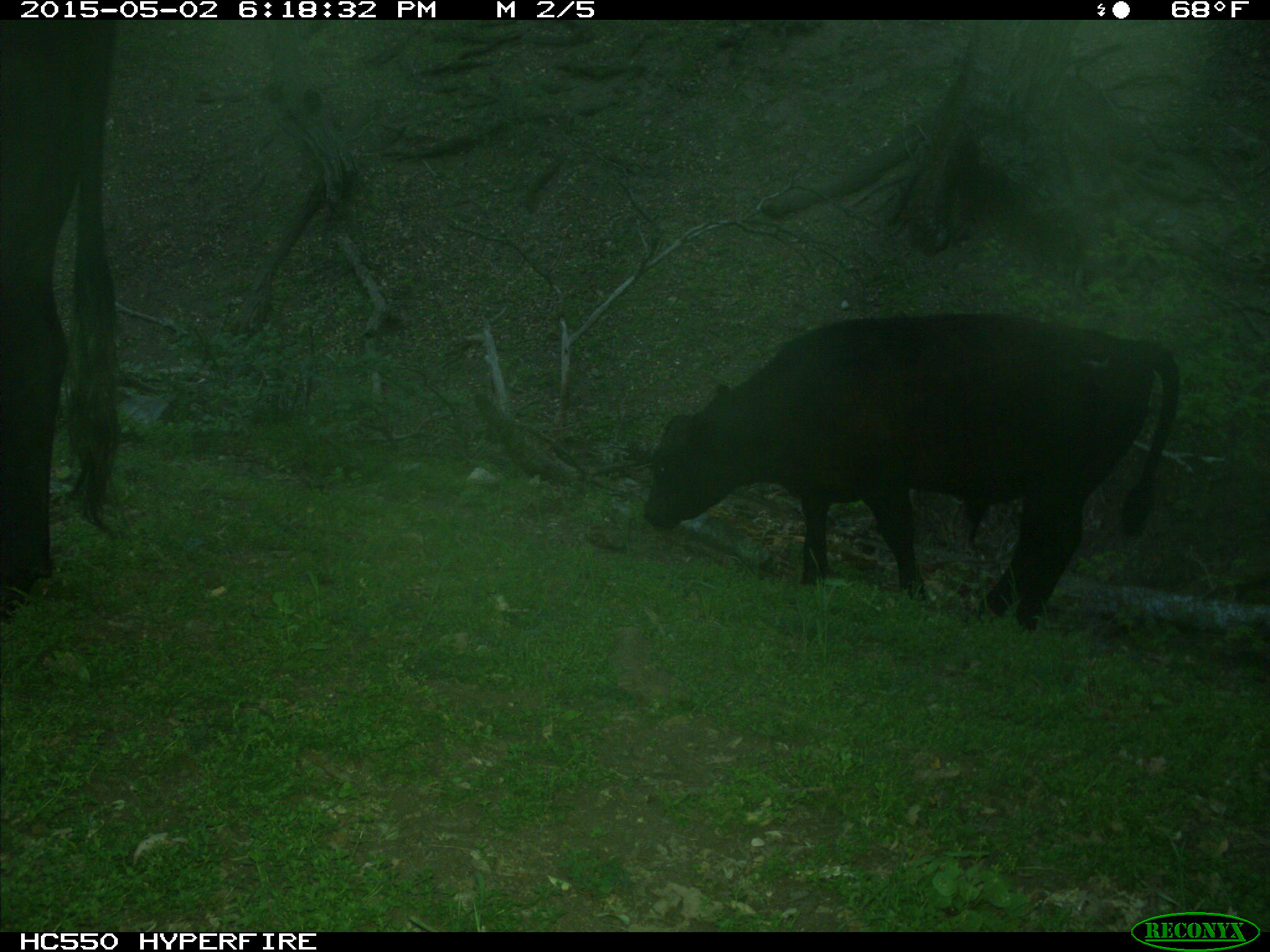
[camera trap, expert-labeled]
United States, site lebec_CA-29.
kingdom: Animalia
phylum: Chordata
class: Mammalia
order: Artiodactyla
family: Bovidae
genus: Bos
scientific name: Bos taurus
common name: domestic cow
Bos taurus (domestic cow).